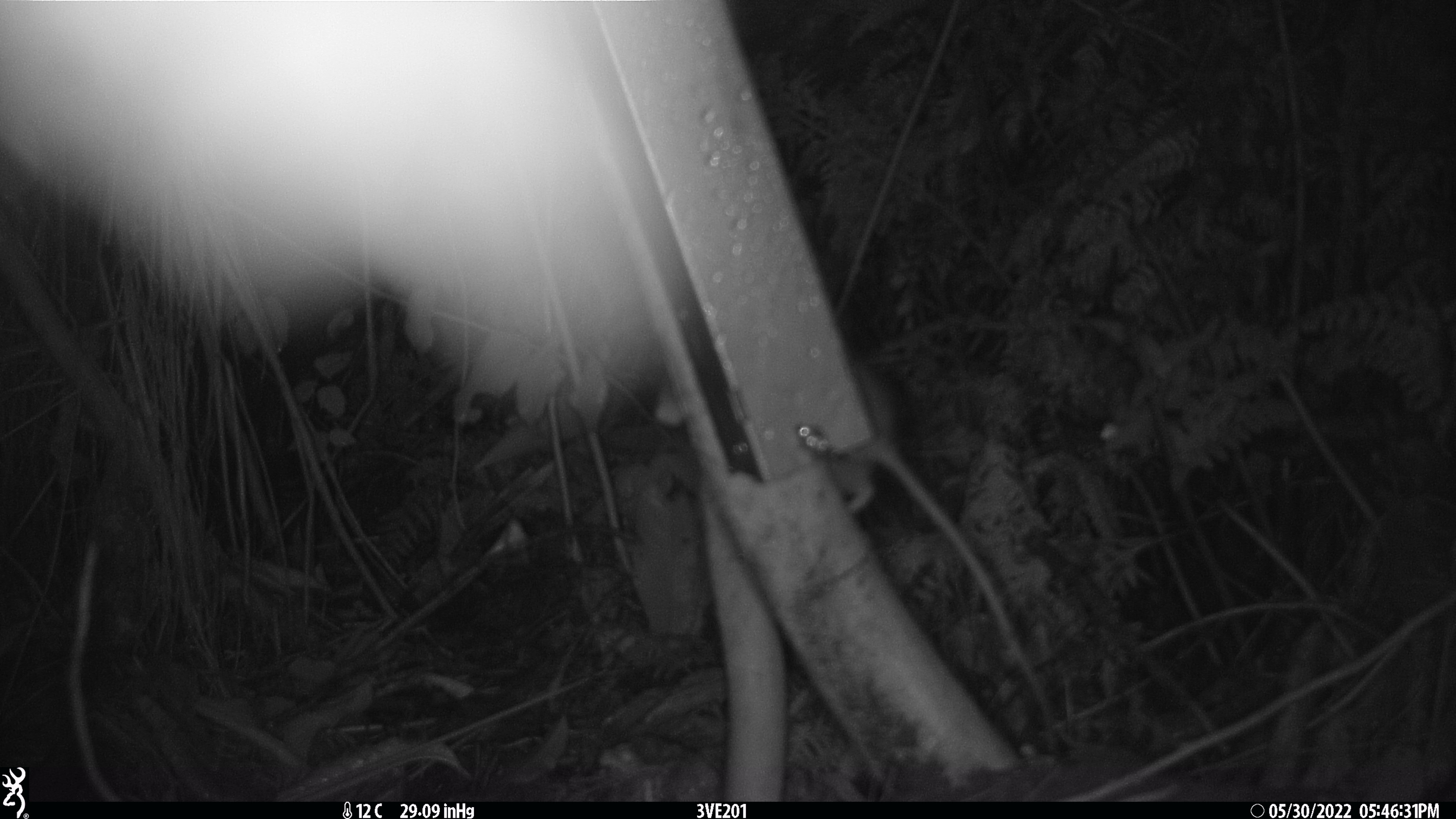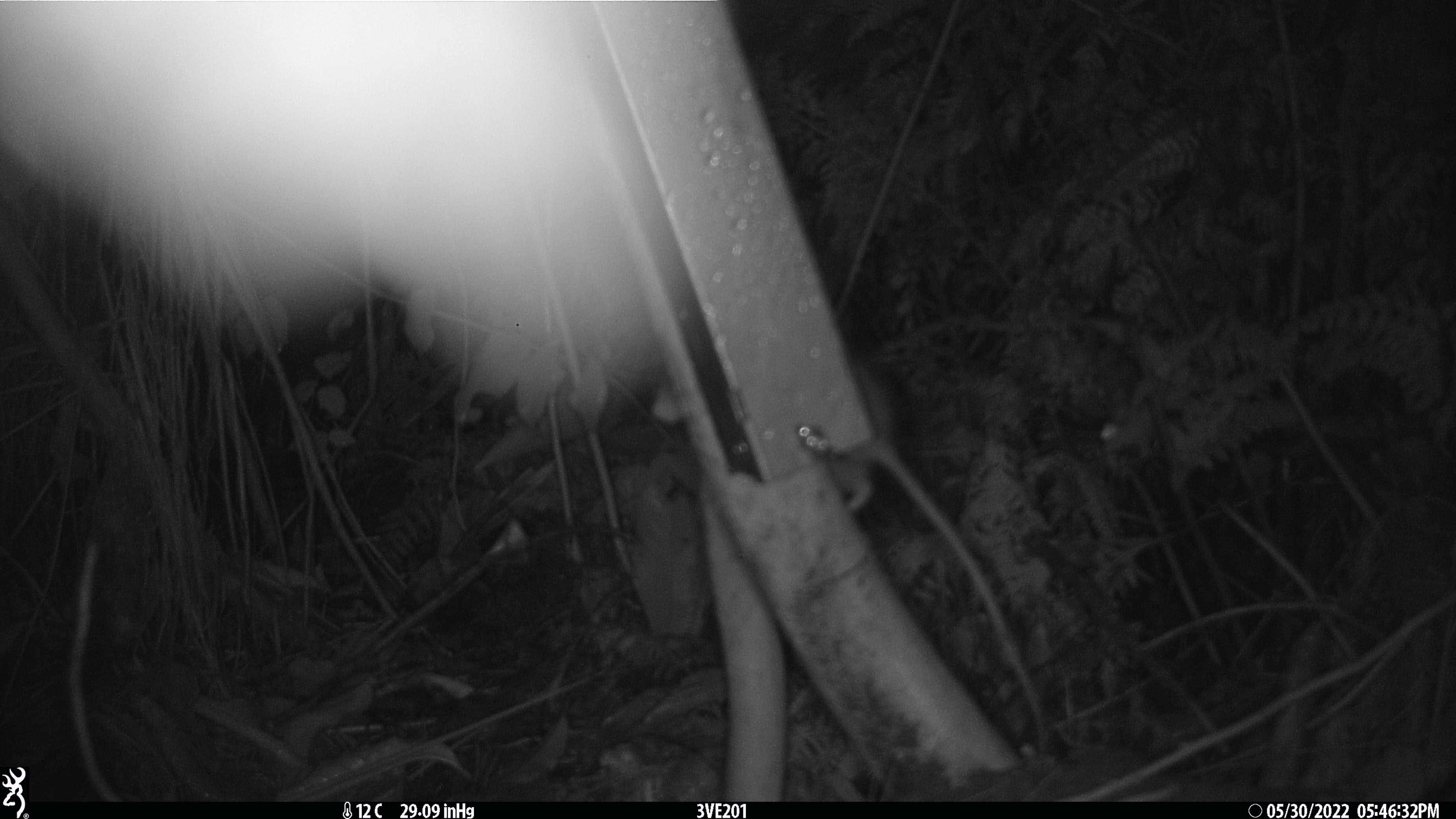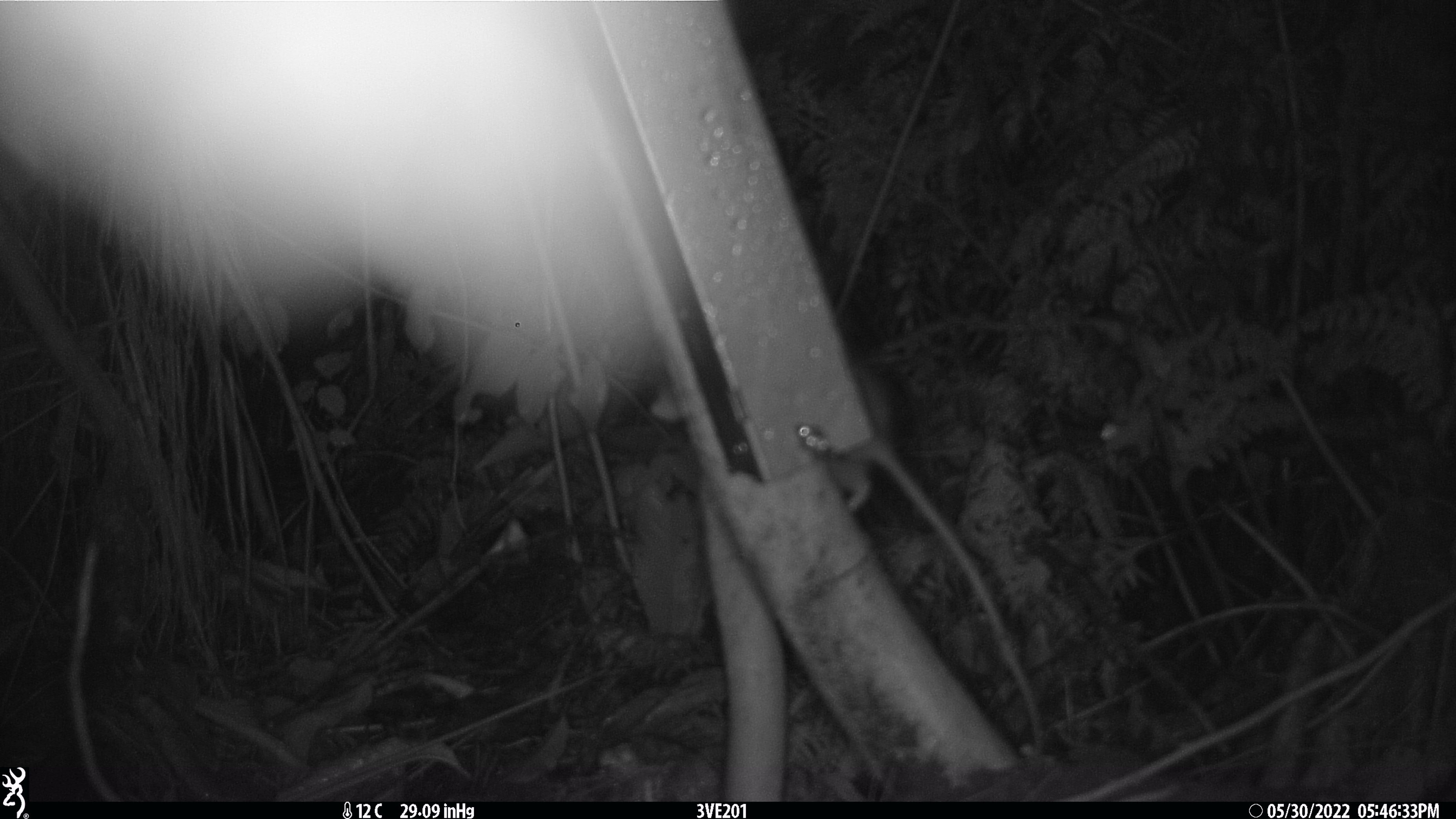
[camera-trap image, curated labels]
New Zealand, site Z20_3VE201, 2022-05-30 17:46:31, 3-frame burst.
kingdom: Animalia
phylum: Chordata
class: Mammalia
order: Rodentia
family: Muridae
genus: Rattus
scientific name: Rattus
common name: rat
Rat (Rattus).